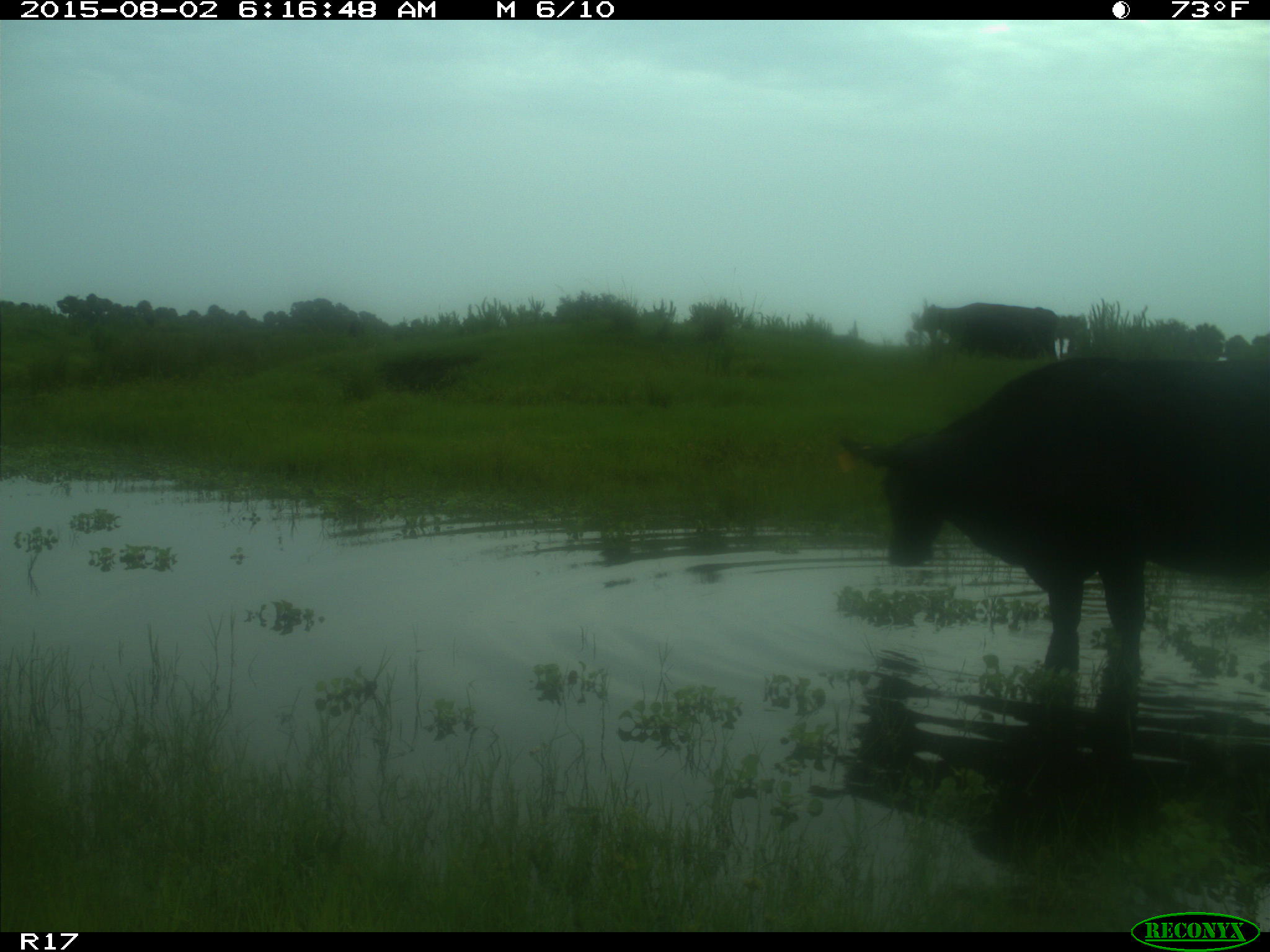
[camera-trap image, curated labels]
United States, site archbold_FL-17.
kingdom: Animalia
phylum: Chordata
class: Mammalia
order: Artiodactyla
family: Bovidae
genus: Bos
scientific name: Bos taurus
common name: domestic cow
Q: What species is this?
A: Bos taurus (domestic cow).